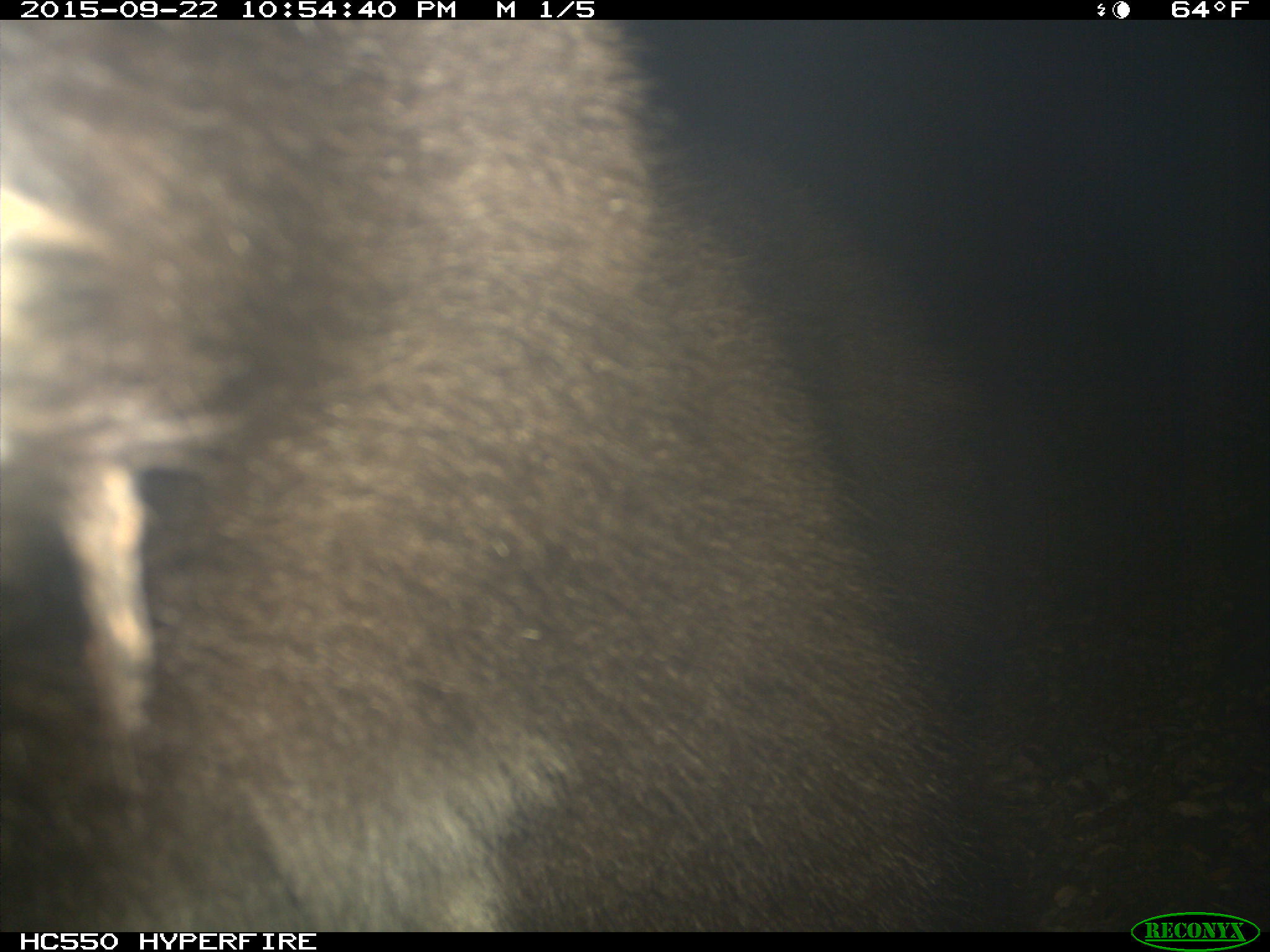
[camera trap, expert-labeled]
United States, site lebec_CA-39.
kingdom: Animalia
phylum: Chordata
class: Mammalia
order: Carnivora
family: Ursidae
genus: Ursus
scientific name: Ursus americanus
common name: american black bear